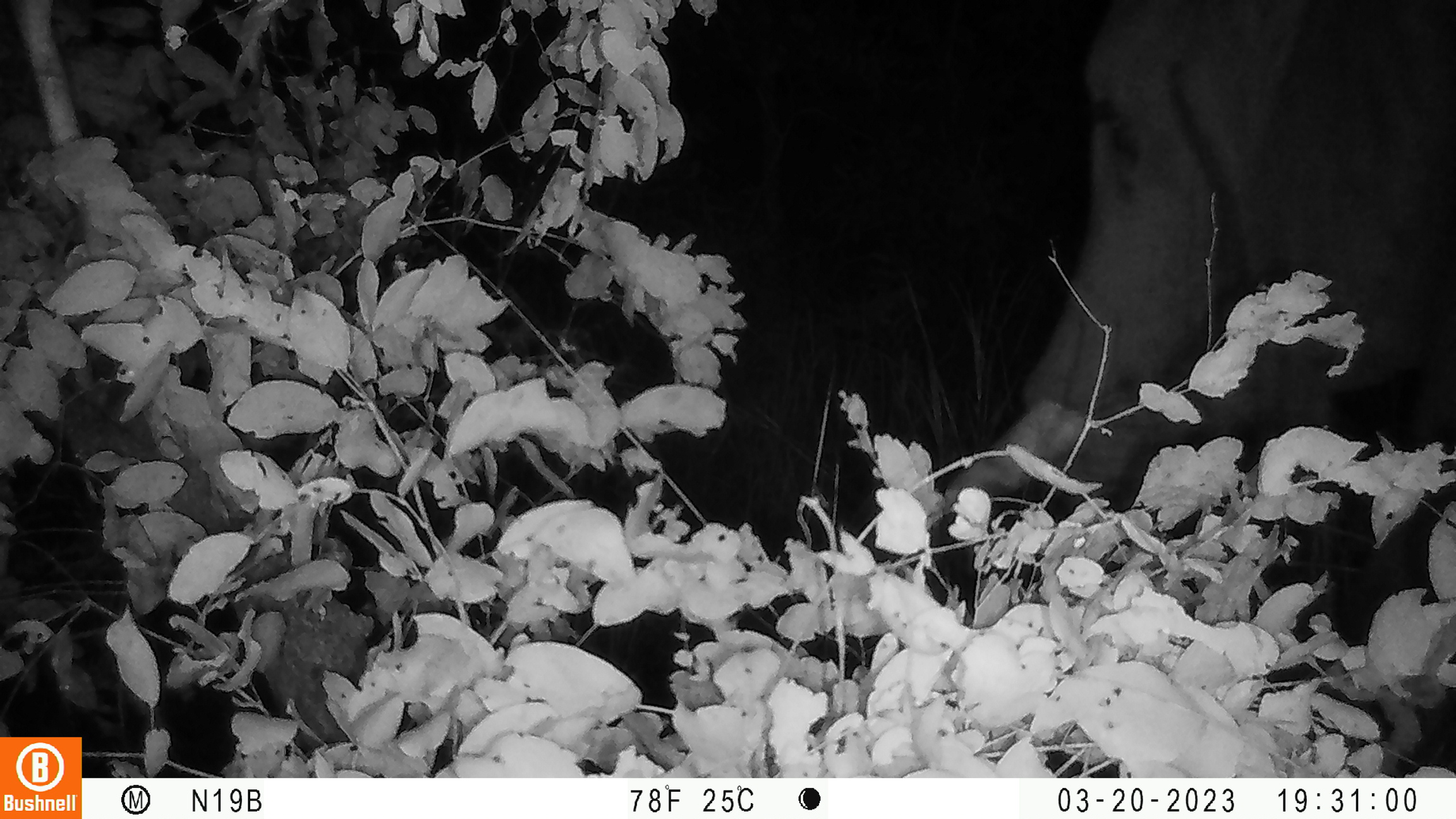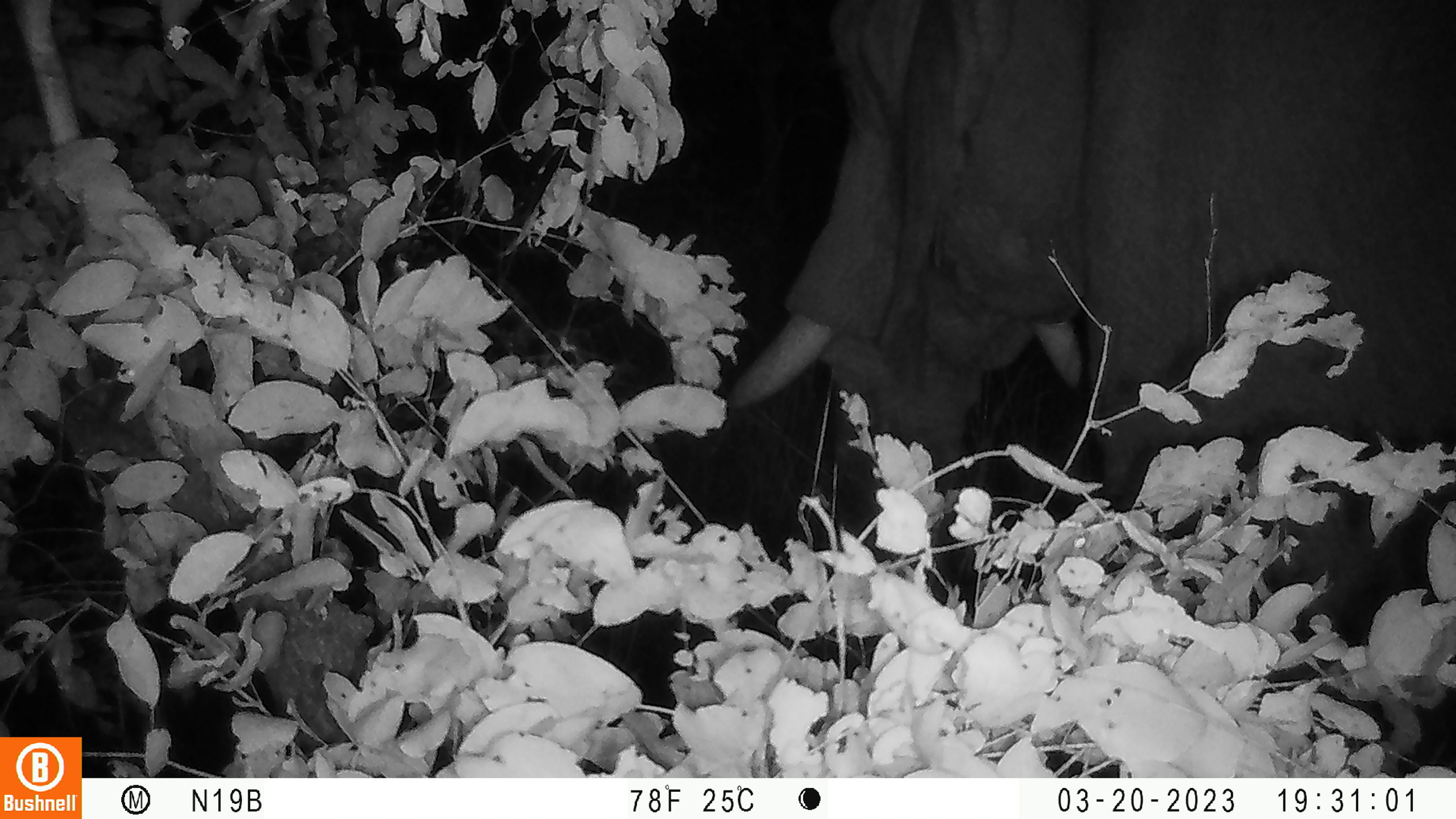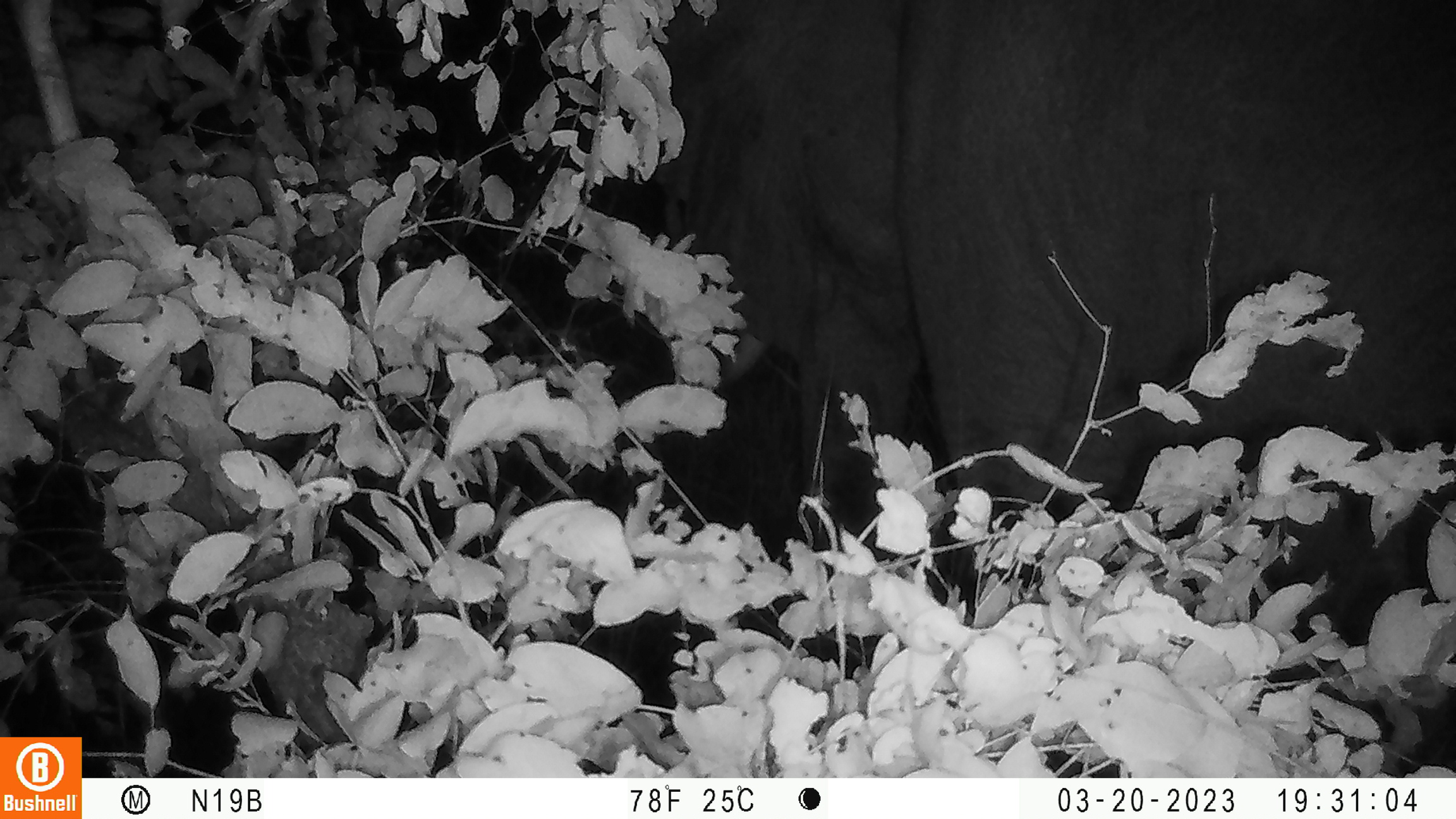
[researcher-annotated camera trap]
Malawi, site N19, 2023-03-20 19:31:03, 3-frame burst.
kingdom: Animalia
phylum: Chordata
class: Mammalia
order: Proboscidea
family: Elephantidae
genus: Loxodonta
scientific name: Loxodonta africana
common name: african savanna elephant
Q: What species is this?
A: African savanna elephant (Loxodonta africana).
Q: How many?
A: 1.